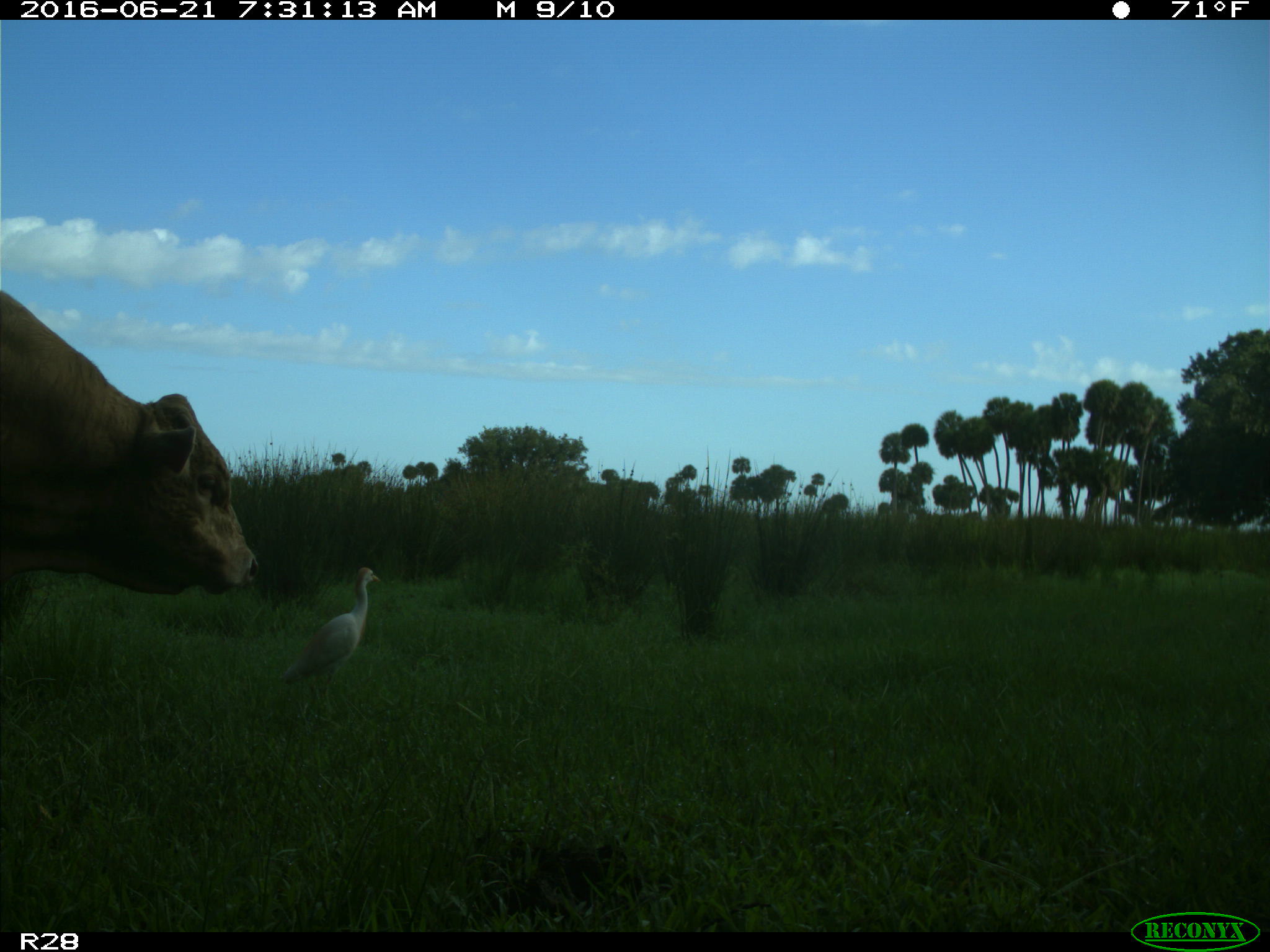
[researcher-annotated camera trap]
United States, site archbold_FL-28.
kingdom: Animalia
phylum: Chordata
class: Mammalia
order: Artiodactyla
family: Bovidae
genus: Bos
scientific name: Bos taurus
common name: domestic cow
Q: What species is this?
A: Bos taurus (domestic cow).